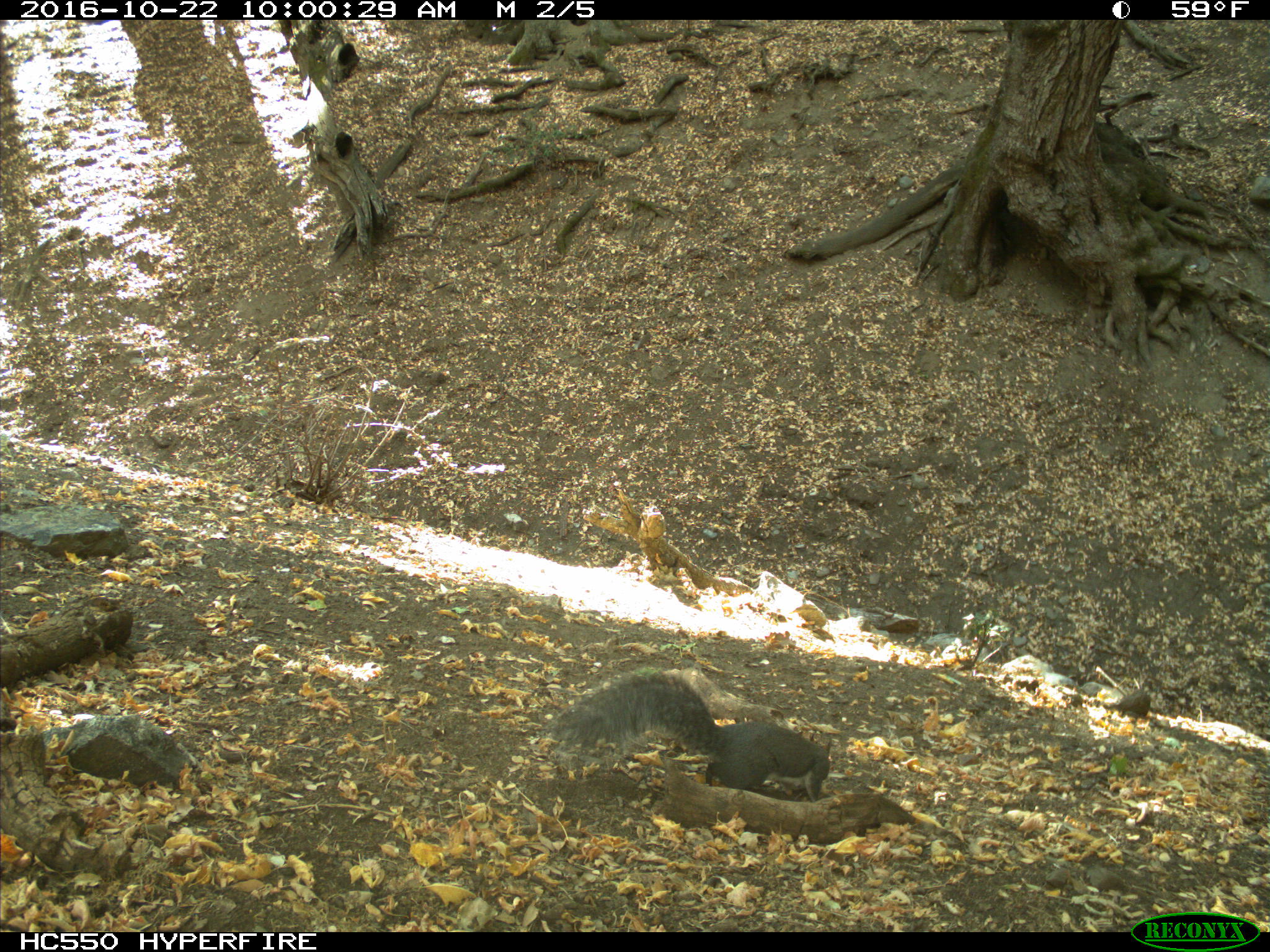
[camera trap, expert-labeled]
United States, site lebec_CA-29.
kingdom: Animalia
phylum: Chordata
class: Mammalia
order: Rodentia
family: Sciuridae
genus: Sciurus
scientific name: Sciurus carolinensis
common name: eastern gray squirrel